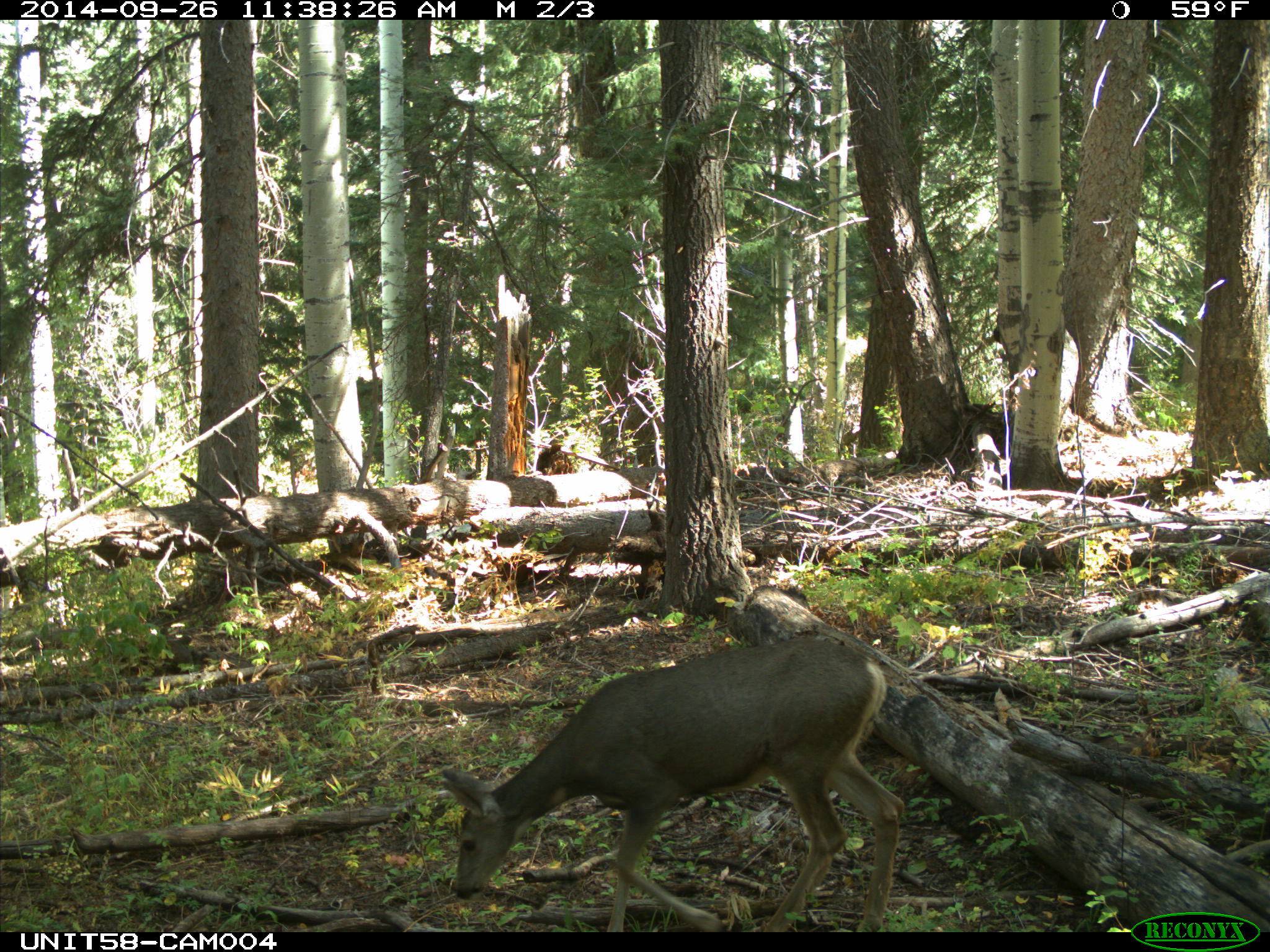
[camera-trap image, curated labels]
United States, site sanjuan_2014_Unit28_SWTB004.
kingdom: Animalia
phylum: Chordata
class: Mammalia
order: Artiodactyla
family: Cervidae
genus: Odocoileus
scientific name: Odocoileus hemionus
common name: mule deer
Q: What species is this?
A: Odocoileus hemionus (mule deer).